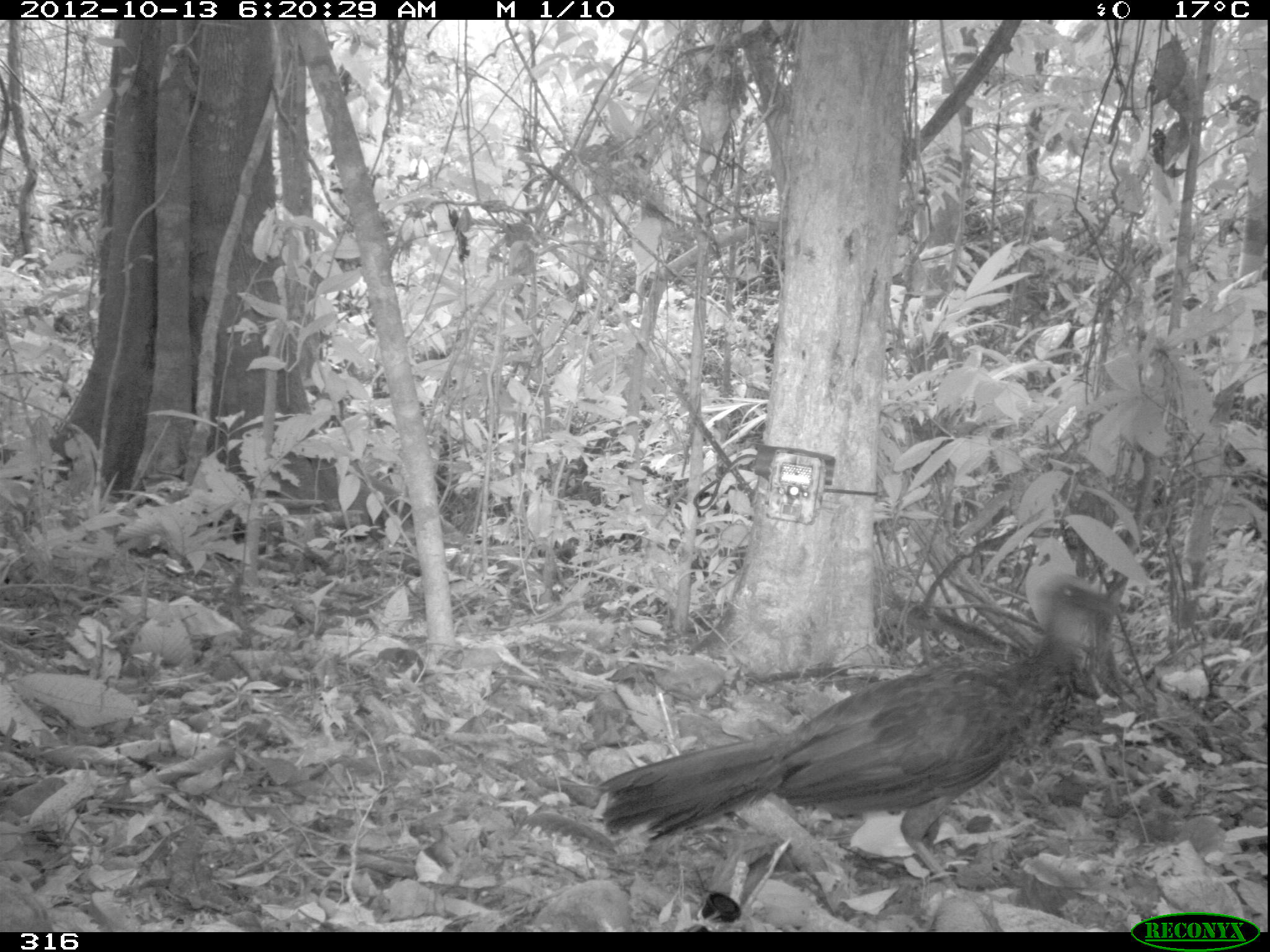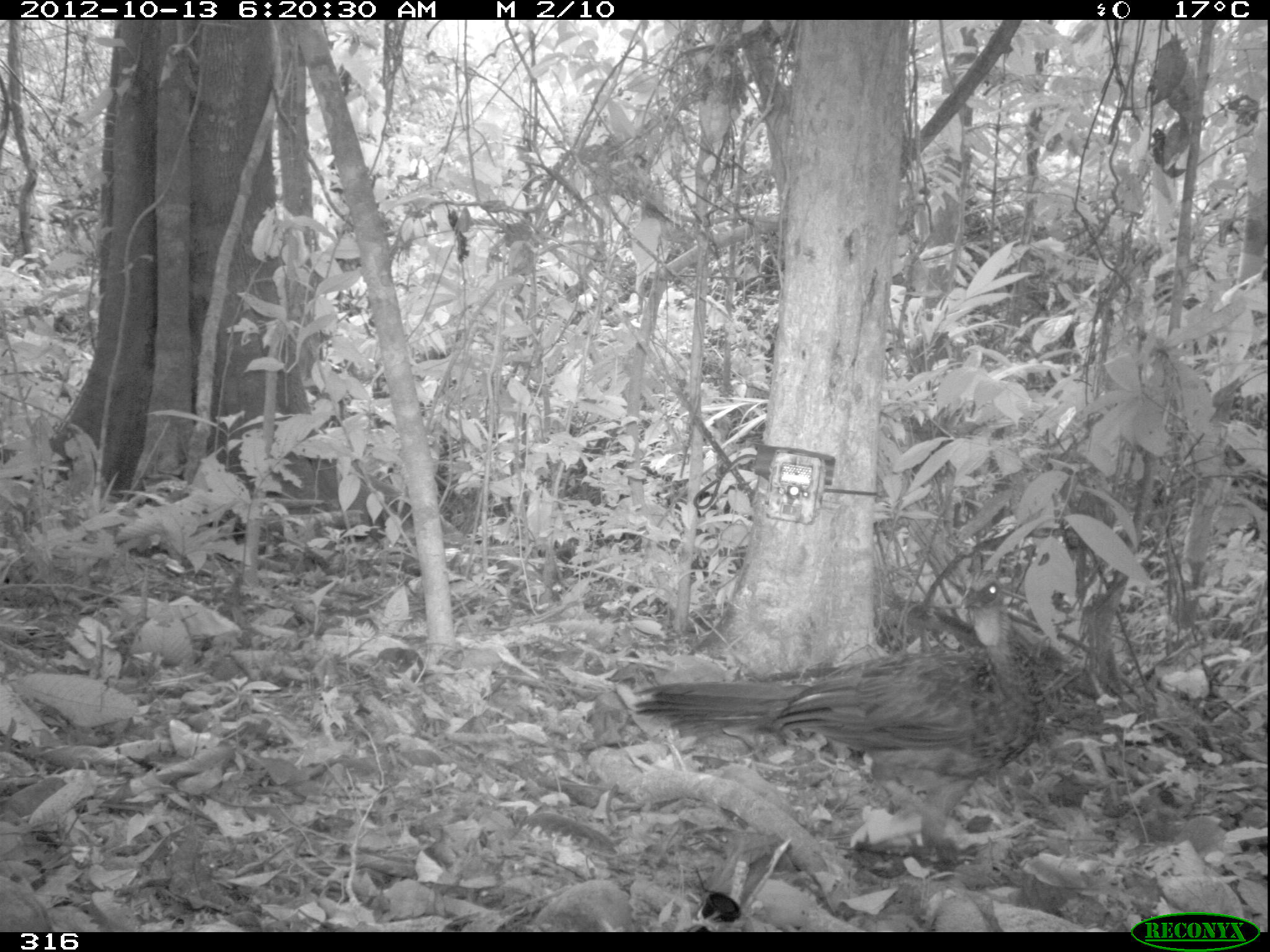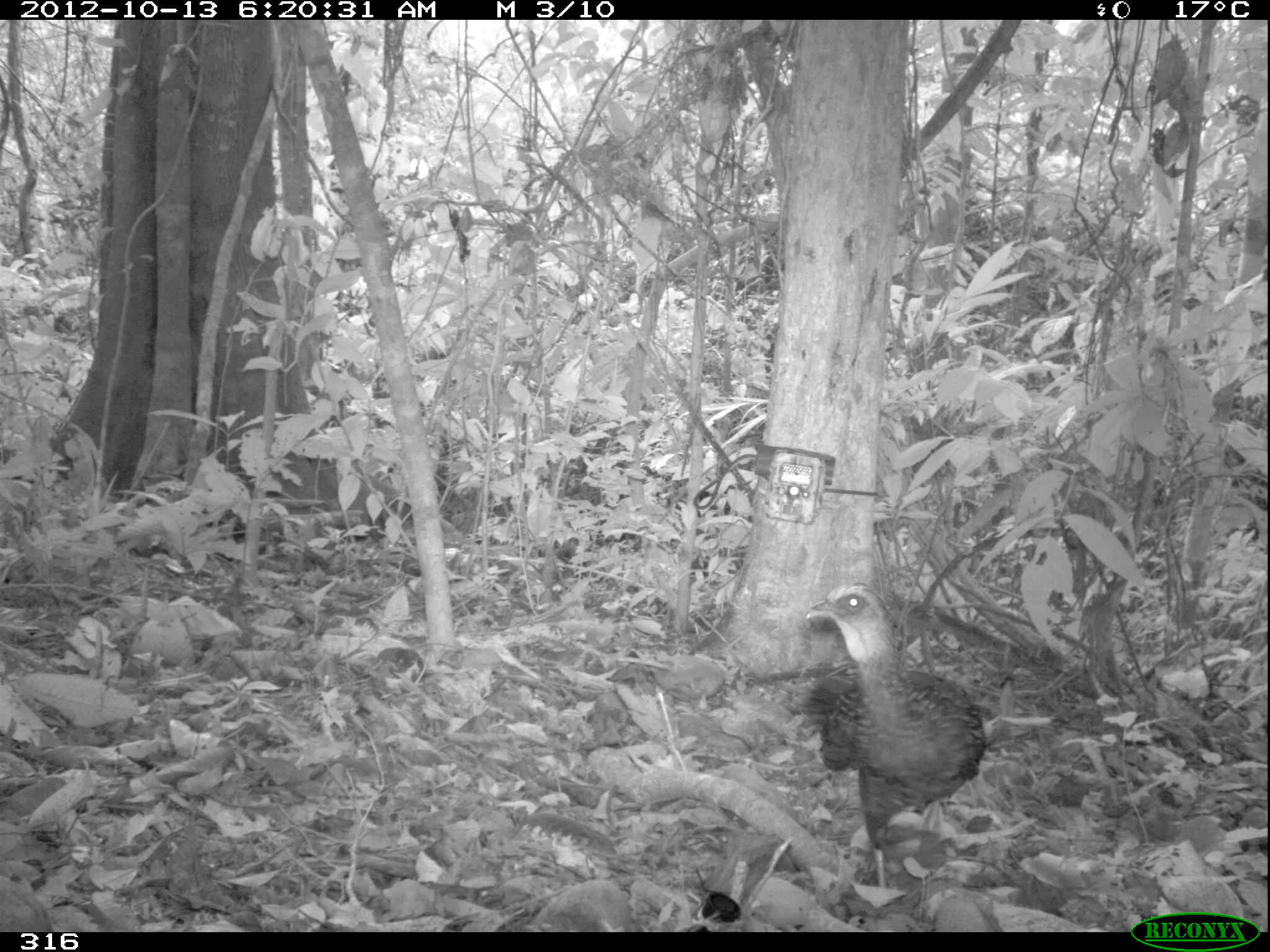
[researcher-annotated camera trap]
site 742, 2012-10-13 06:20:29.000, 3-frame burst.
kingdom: Animalia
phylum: Chordata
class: Aves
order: Galliformes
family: Cracidae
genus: Penelope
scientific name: Penelope jacquacu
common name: spix's guan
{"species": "Penelope jacquacu (spix's guan)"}